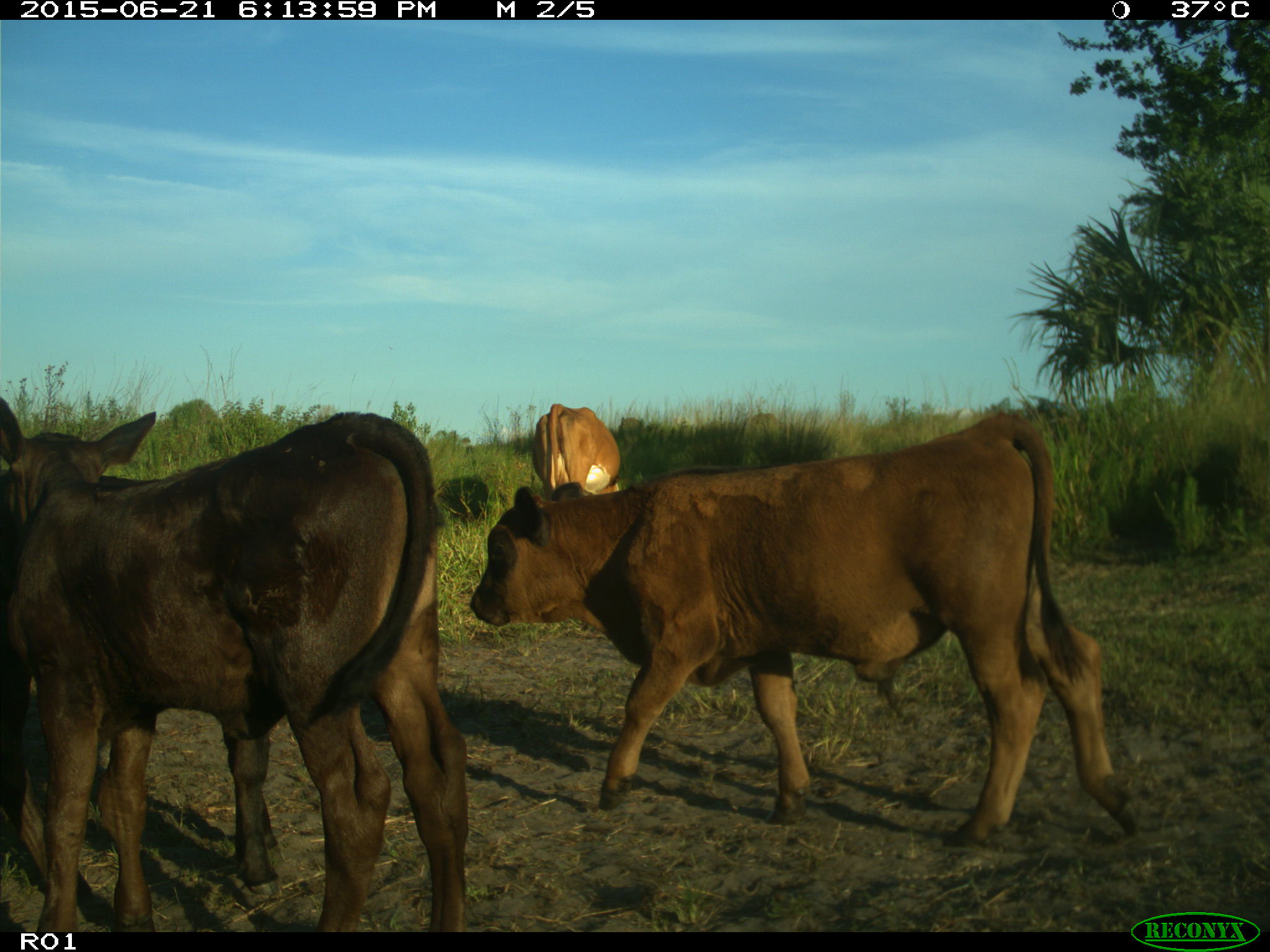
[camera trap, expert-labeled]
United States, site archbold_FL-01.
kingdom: Animalia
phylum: Chordata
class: Mammalia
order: Artiodactyla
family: Bovidae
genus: Bos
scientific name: Bos taurus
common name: domestic cow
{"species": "Bos taurus (domestic cow)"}